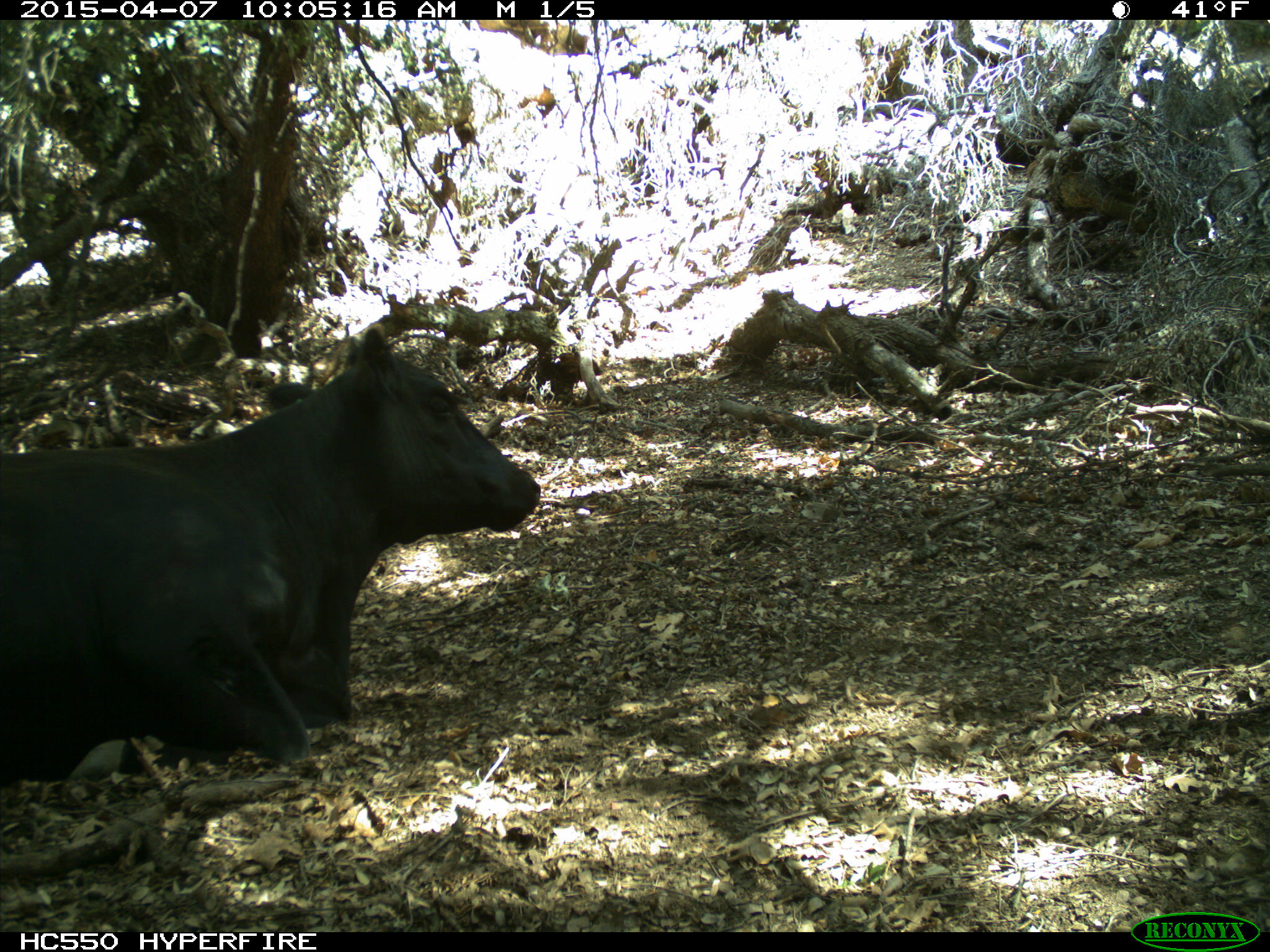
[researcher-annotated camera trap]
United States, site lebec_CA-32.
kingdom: Animalia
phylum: Chordata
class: Mammalia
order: Artiodactyla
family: Bovidae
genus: Bos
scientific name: Bos taurus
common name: domestic cow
Bos taurus (domestic cow).